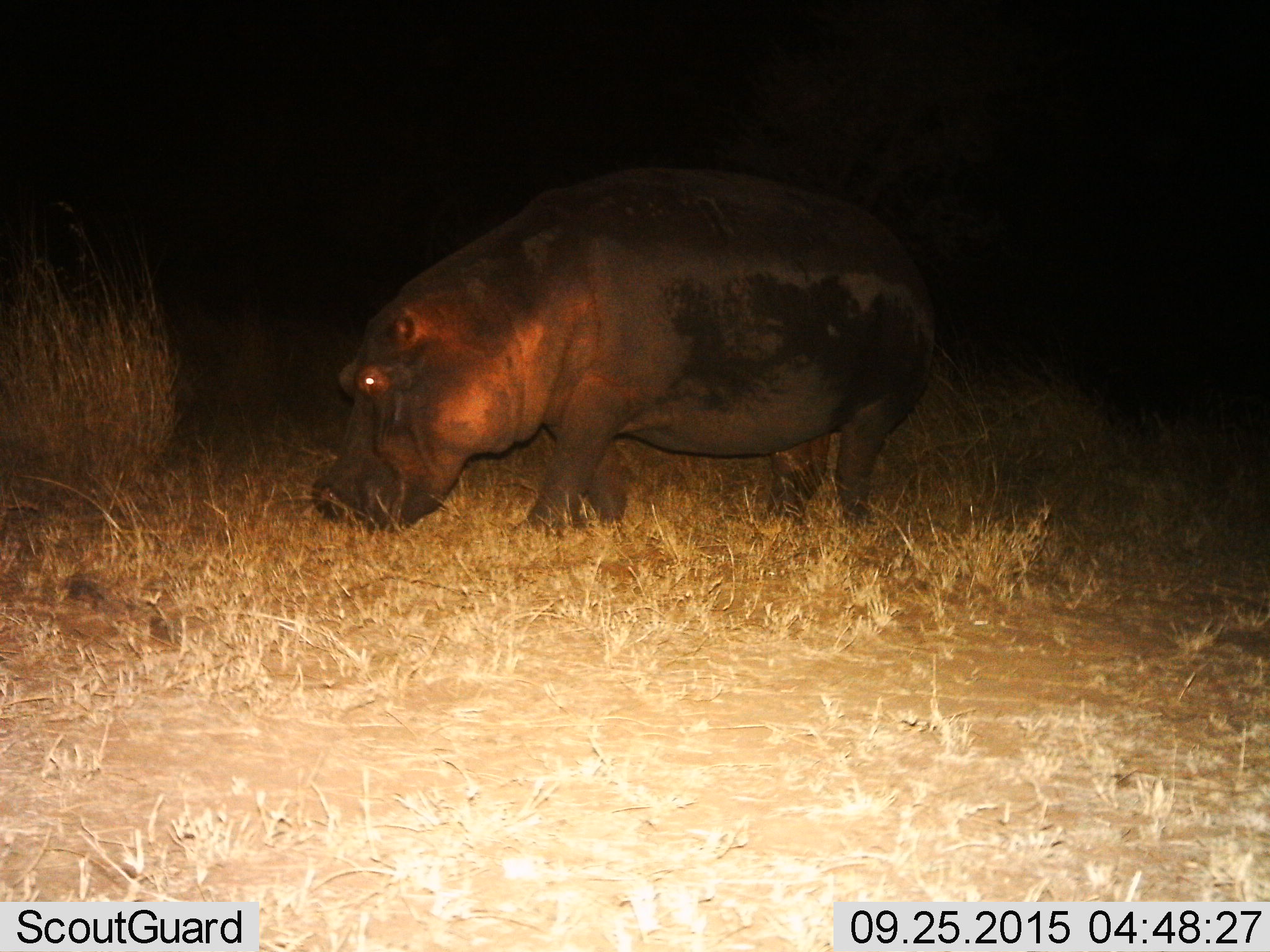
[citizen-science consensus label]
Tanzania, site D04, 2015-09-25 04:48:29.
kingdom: Animalia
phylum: Chordata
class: Mammalia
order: Artiodactyla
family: Hippopotamidae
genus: Hippopotamus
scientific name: Hippopotamus amphibius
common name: hippopotamus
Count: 1.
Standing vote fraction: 50%.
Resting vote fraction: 6%.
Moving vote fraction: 11%.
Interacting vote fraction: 0%.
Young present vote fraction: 0%.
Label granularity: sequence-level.